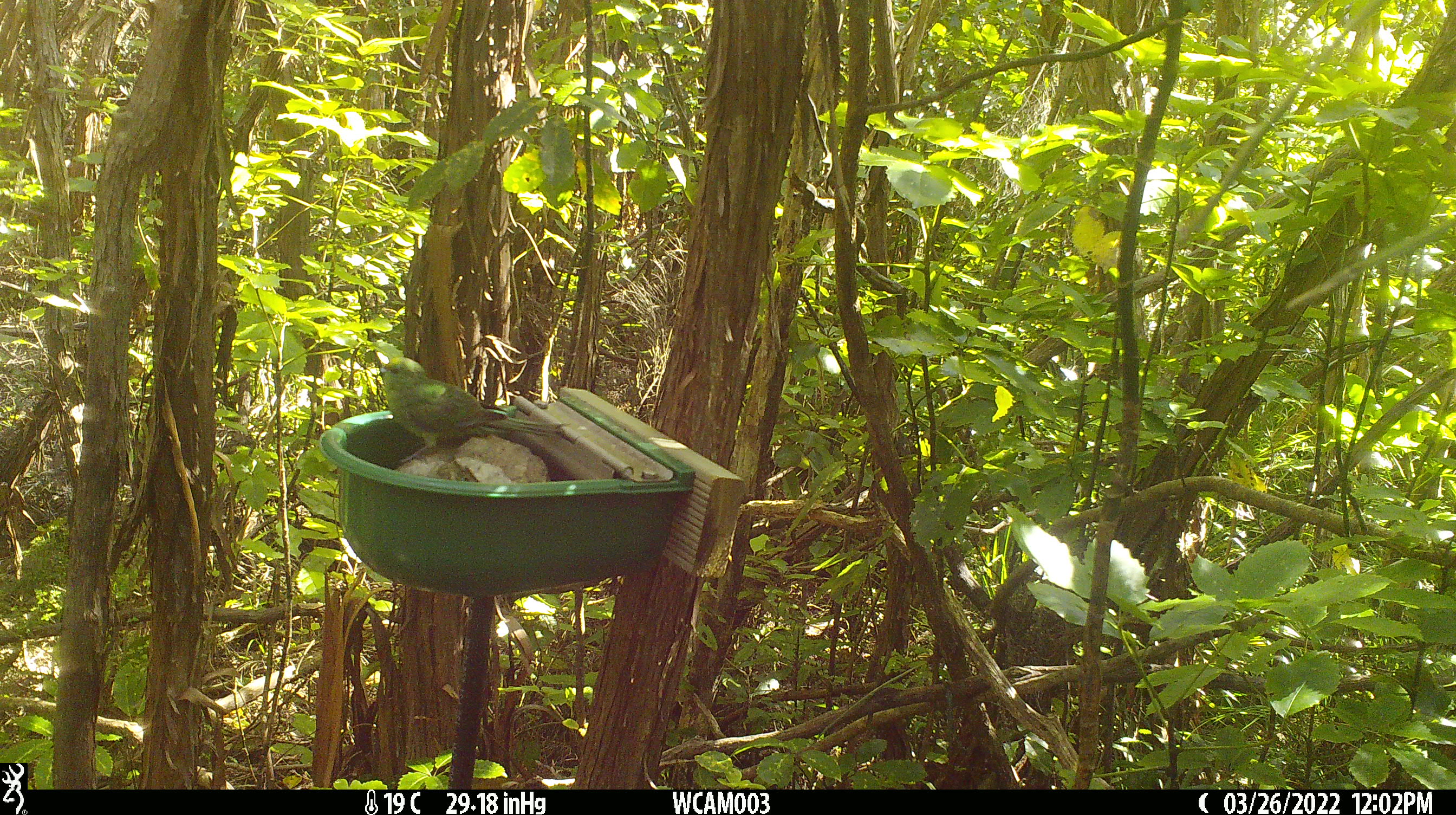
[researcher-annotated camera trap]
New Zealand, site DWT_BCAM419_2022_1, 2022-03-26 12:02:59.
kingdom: Animalia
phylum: Chordata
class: Aves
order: Psittaciformes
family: Psittaculidae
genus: Cyanoramphus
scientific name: Cyanoramphus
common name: parakeet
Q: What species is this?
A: Parakeet (Cyanoramphus).